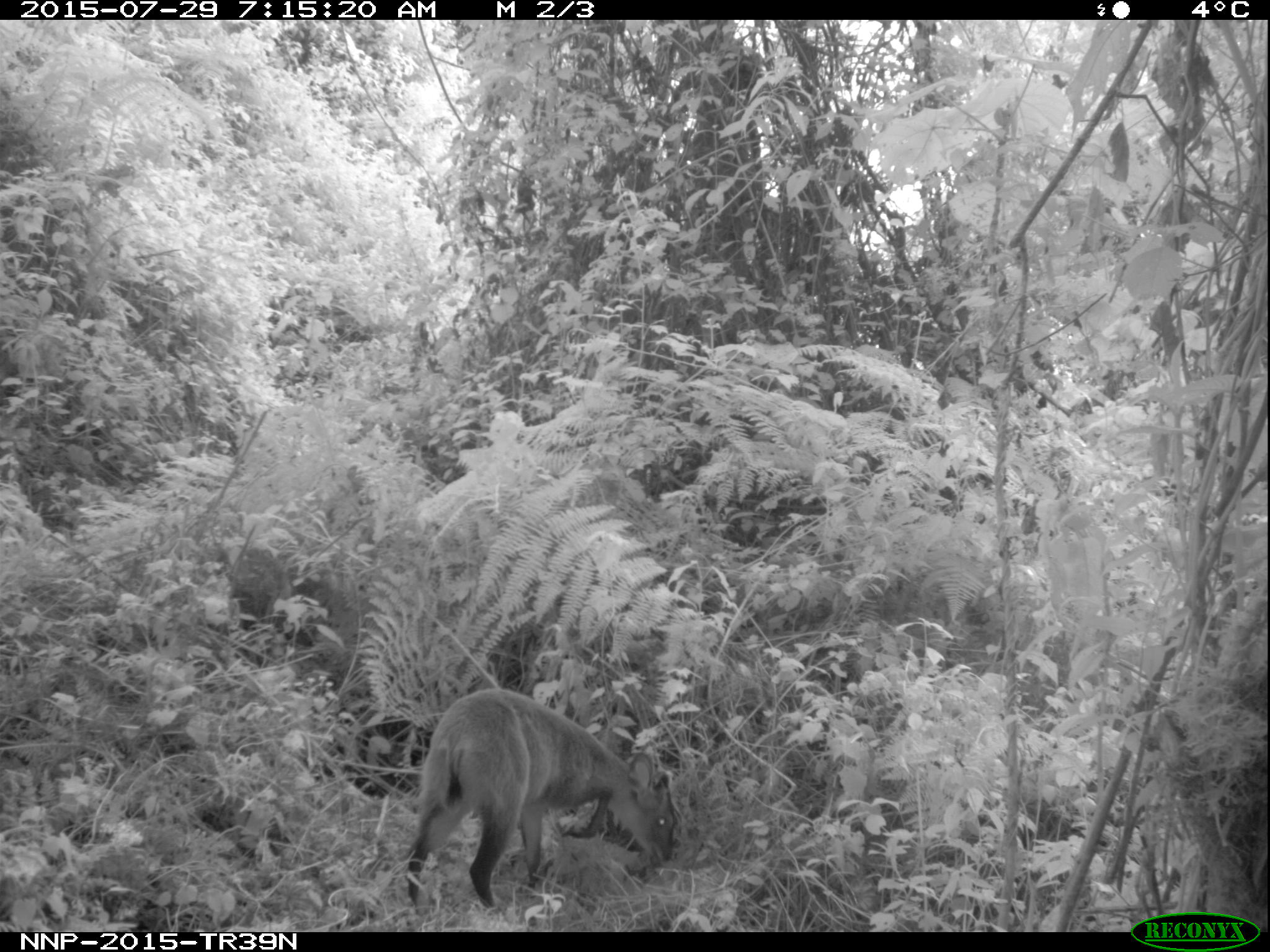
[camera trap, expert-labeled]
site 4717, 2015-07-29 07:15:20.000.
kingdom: Animalia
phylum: Chordata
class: Mammalia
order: Artiodactyla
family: Bovidae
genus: Cephalophus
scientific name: Cephalophus nigrifrons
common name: black-fronted duiker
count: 1